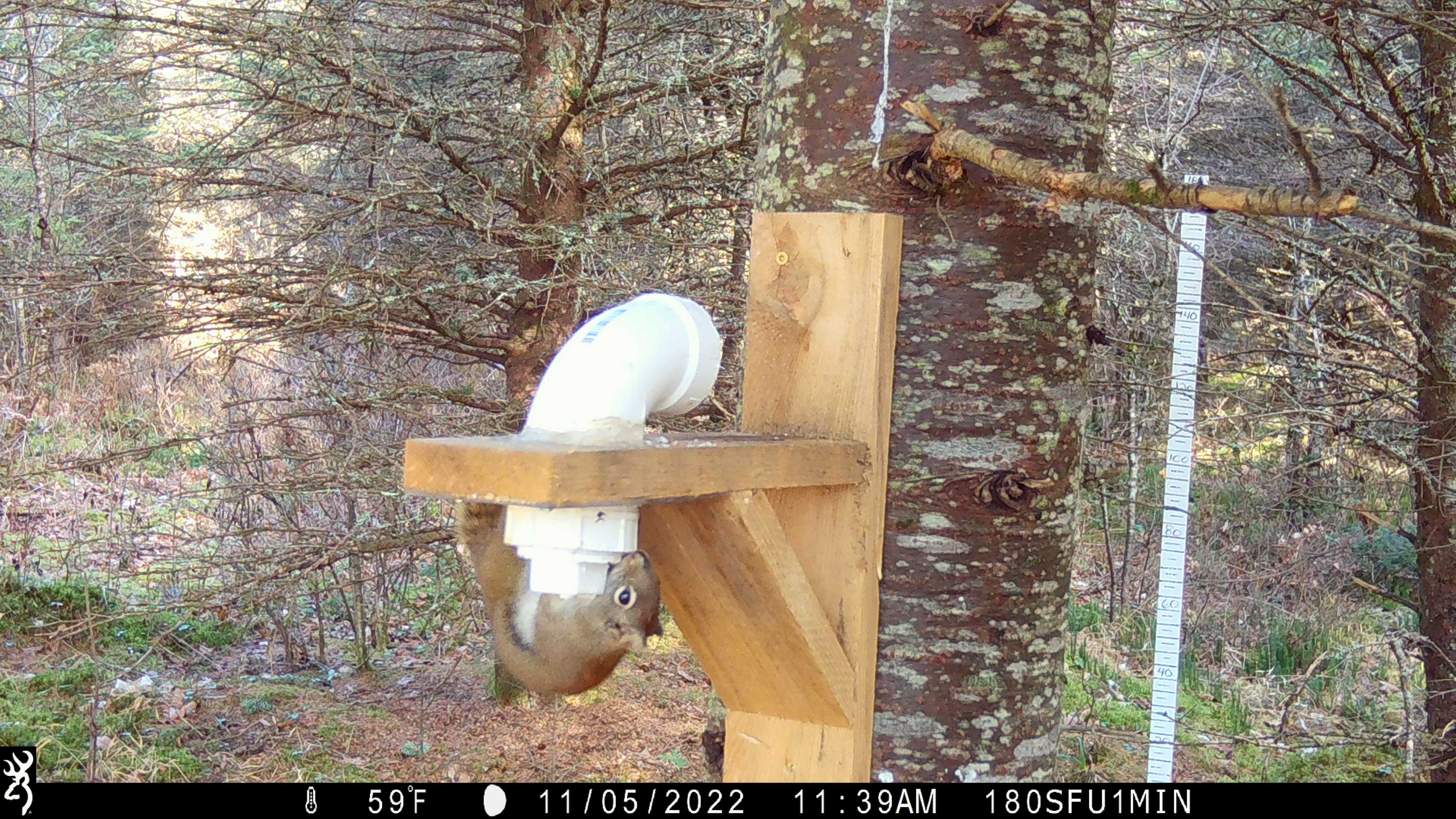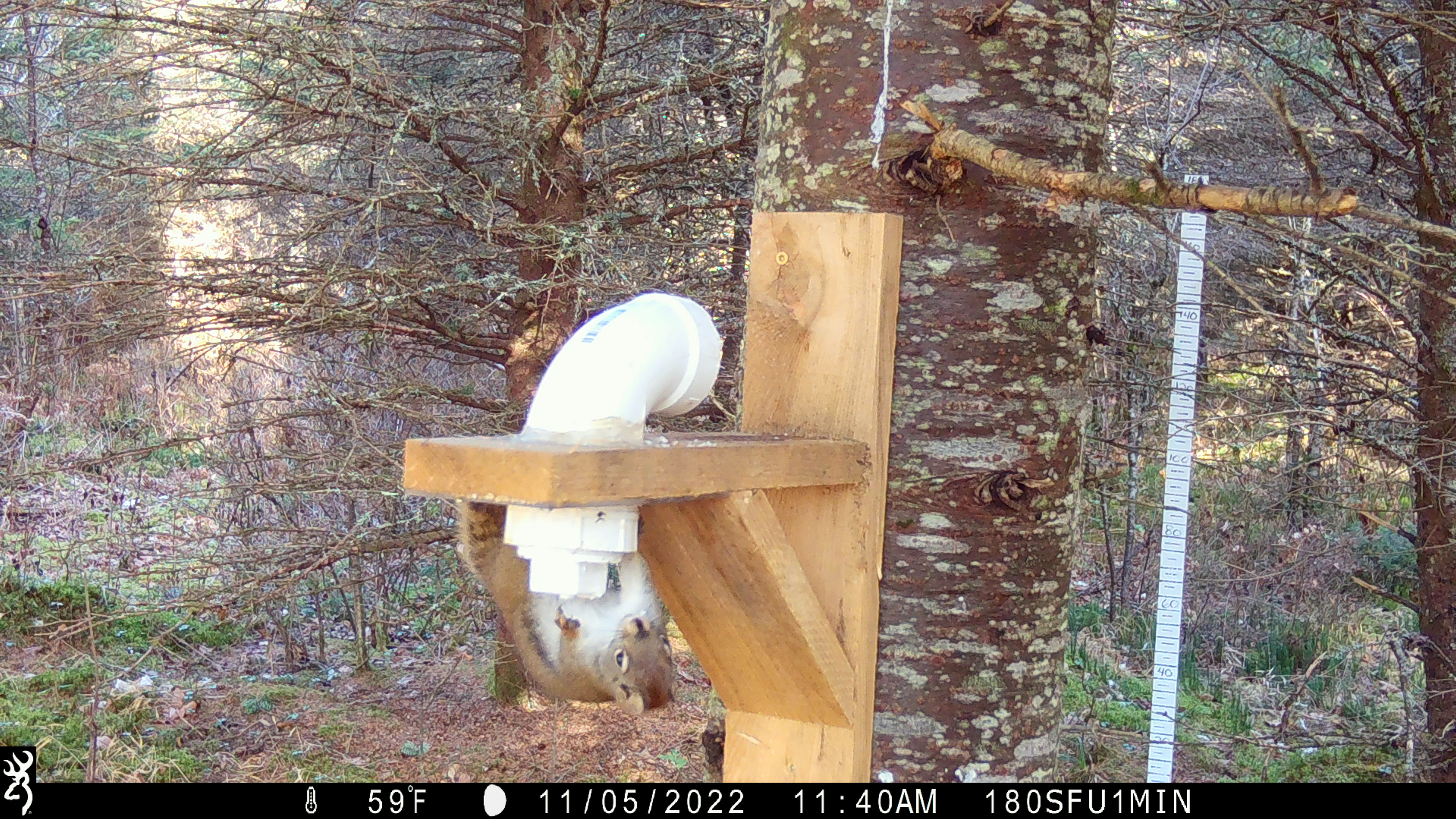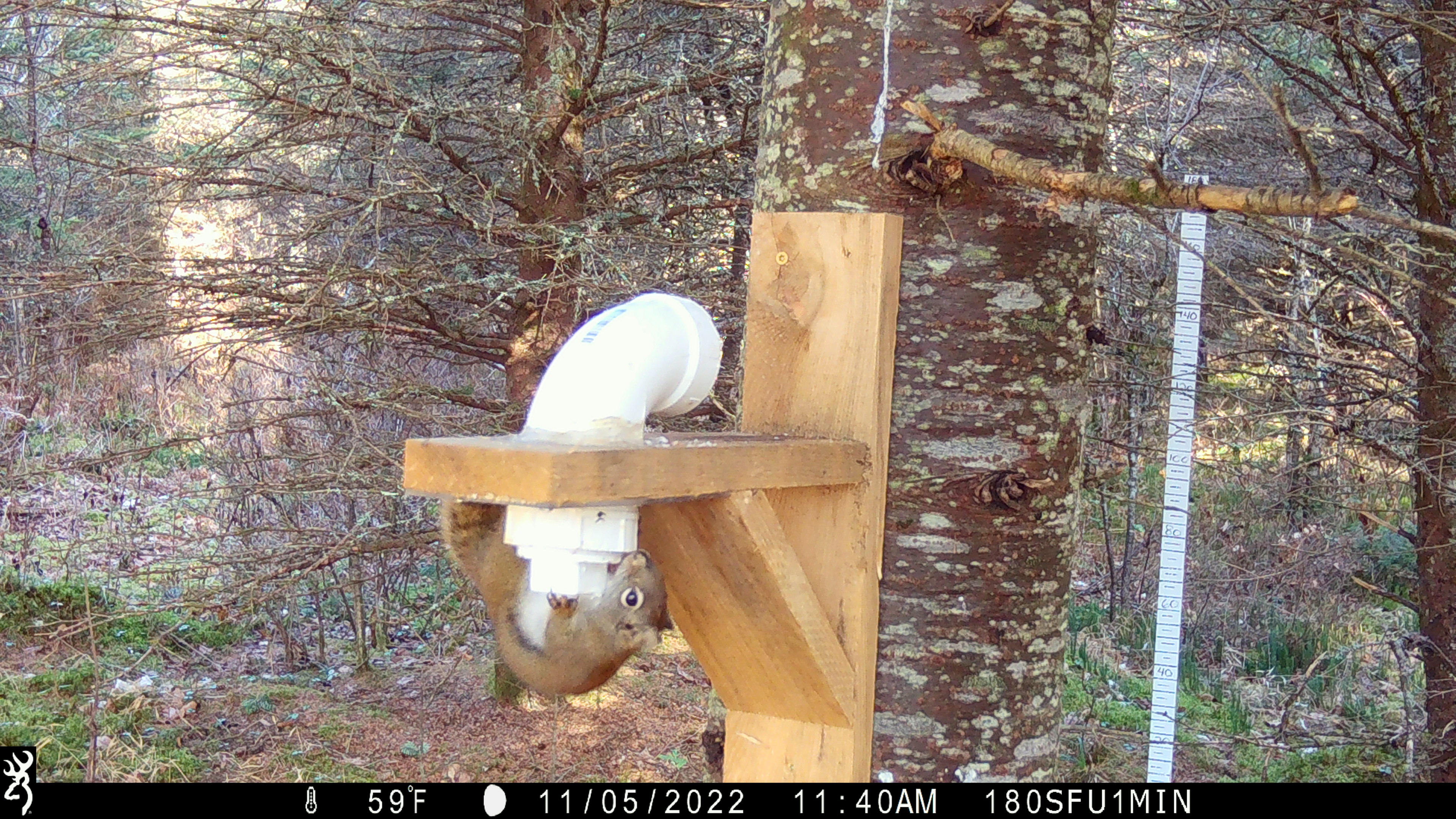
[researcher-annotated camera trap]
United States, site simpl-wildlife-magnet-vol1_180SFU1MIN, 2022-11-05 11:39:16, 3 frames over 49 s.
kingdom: Animalia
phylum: Chordata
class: Mammalia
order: Rodentia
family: Sciuridae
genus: Tamiasciurus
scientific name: Tamiasciurus hudsonicus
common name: red squirrel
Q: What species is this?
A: Red squirrel (Tamiasciurus hudsonicus).